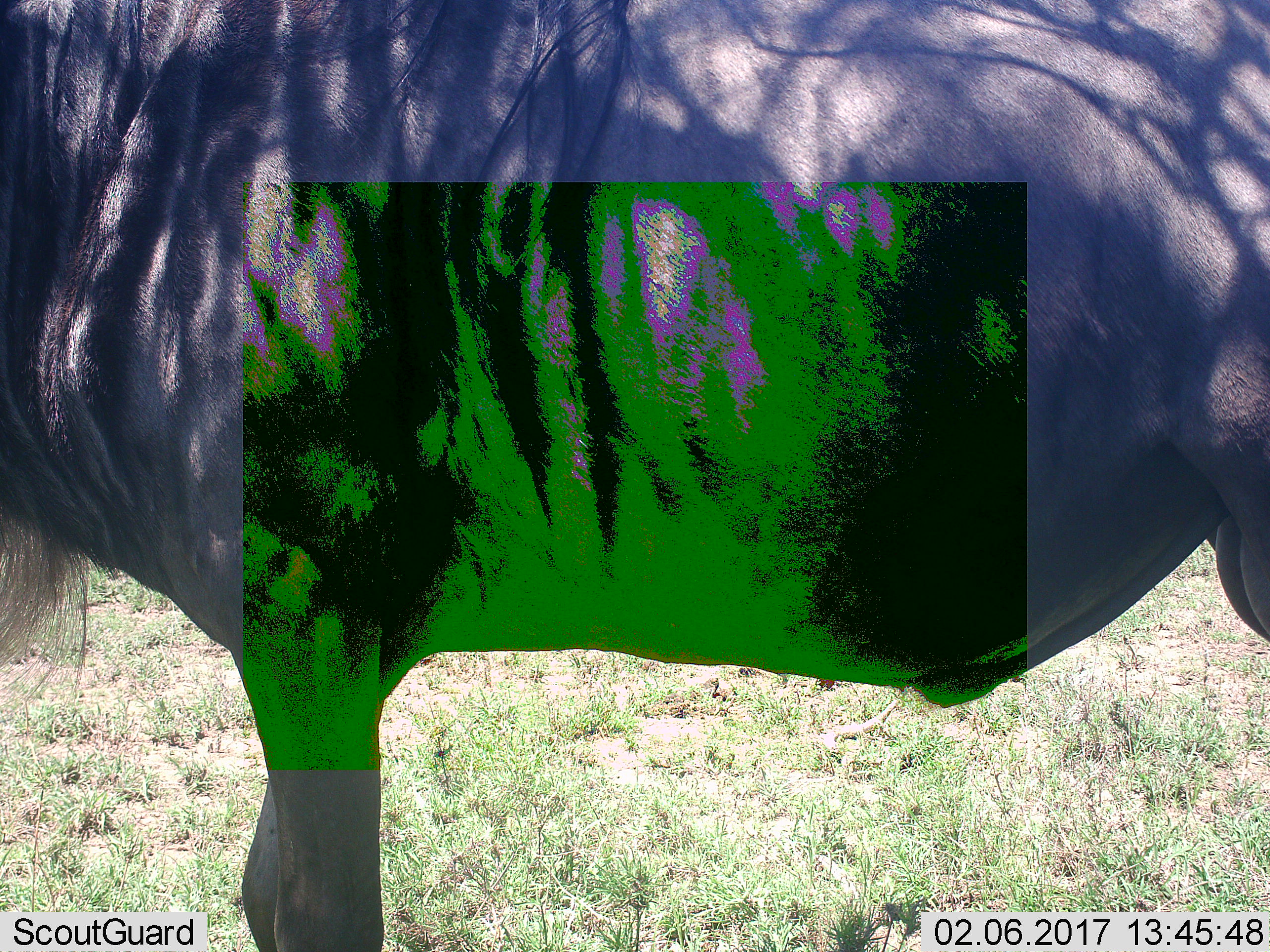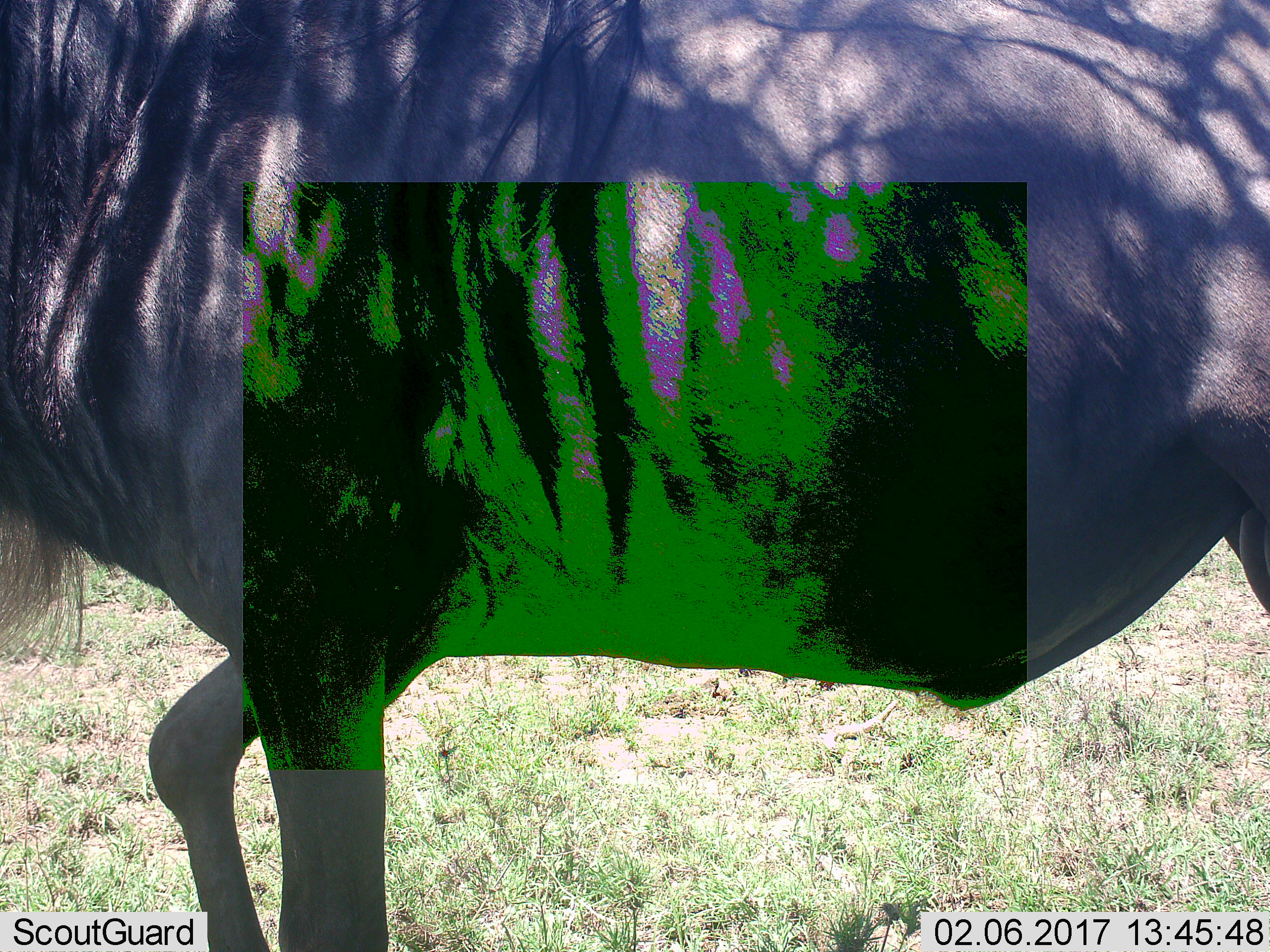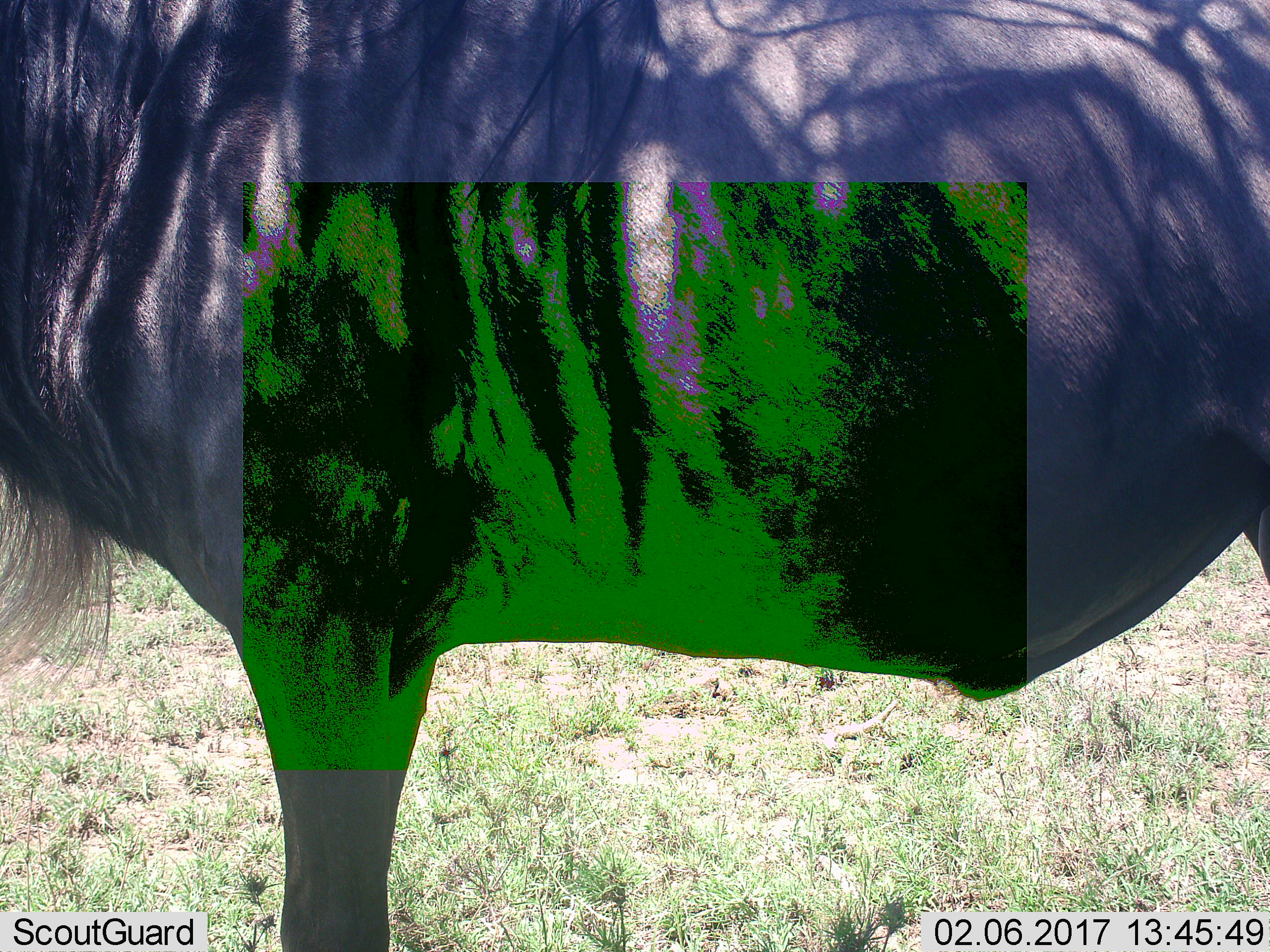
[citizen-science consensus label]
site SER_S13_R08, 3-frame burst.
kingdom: Animalia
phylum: Chordata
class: Mammalia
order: Artiodactyla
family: Bovidae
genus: Connochaetes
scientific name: Connochaetes taurinus taurinus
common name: blue wildebeest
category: wildebeestblue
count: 1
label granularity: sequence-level